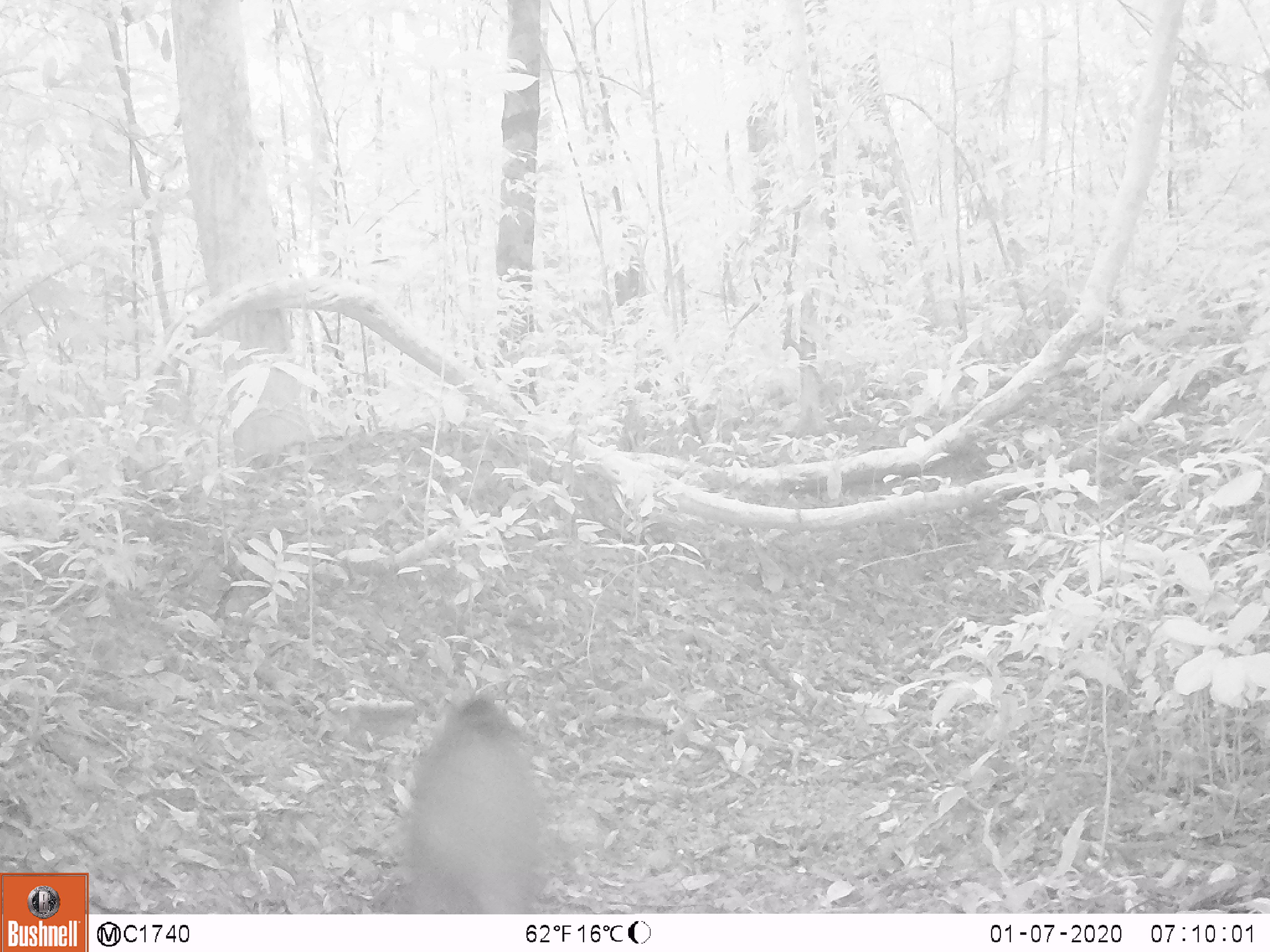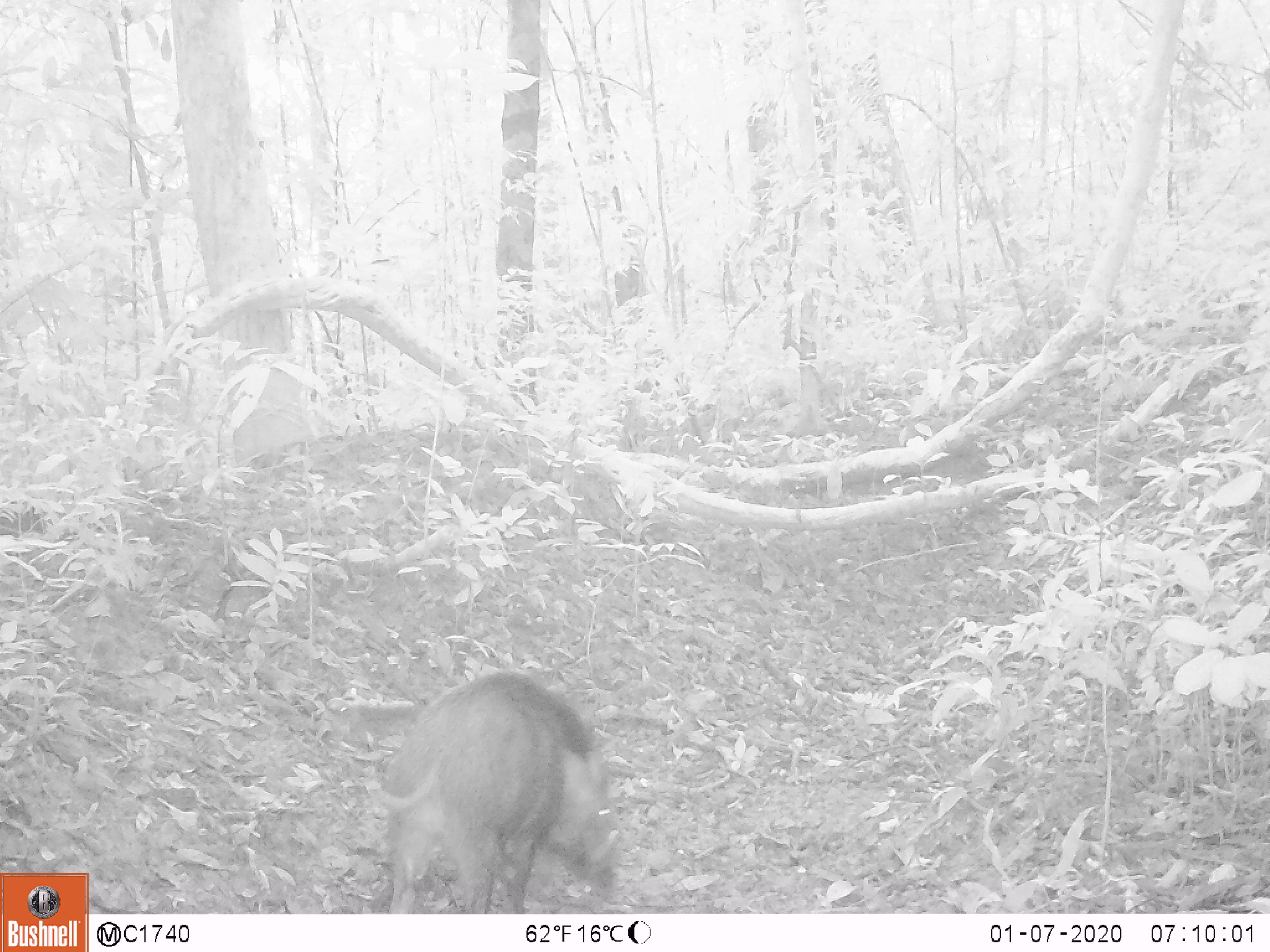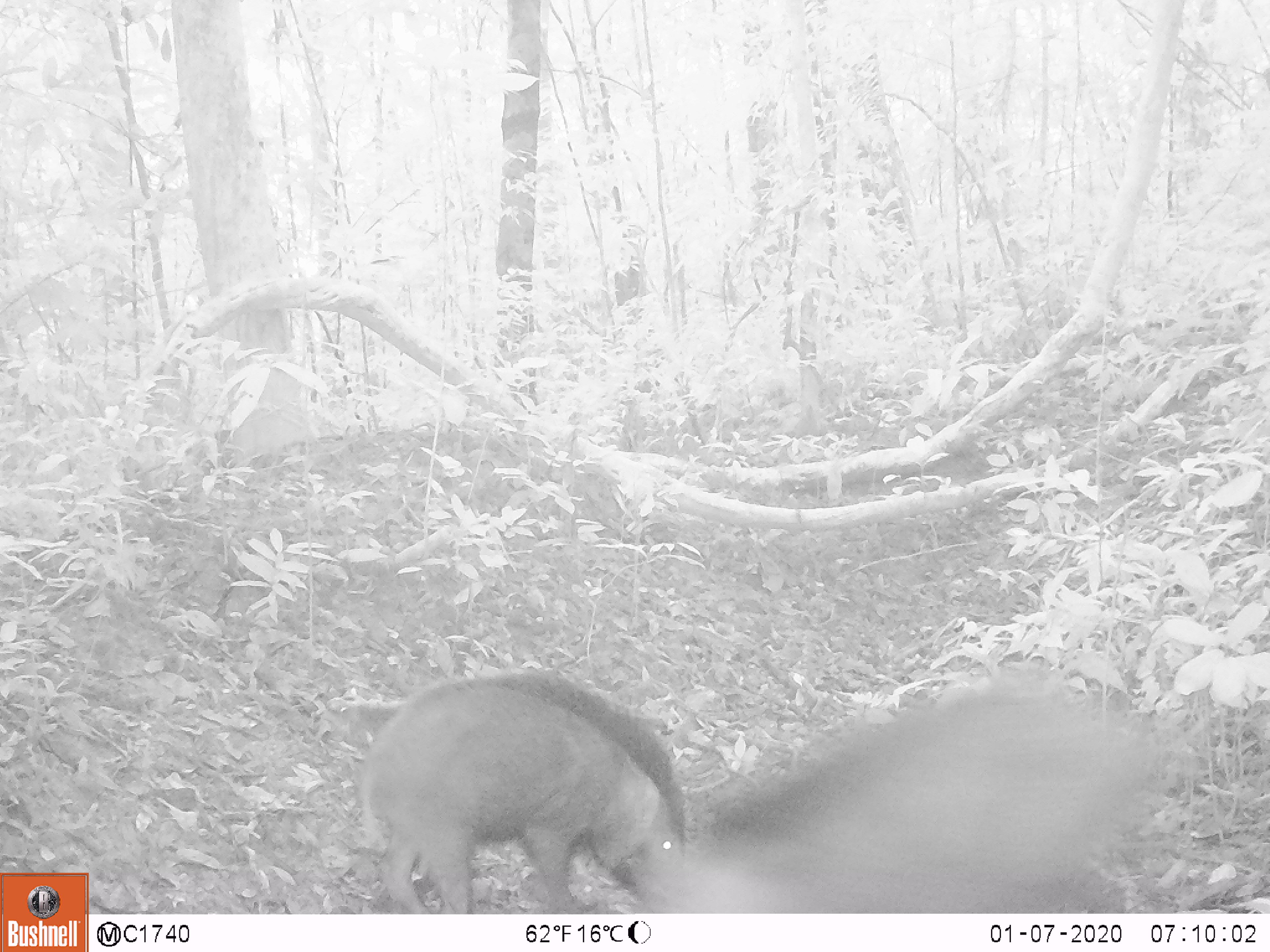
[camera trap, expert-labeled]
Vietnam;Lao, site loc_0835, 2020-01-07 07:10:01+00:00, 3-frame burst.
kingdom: Animalia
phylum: Chordata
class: Mammalia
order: Artiodactyla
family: Suidae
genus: Sus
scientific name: Sus scrofa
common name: eurasian wild pig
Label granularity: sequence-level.